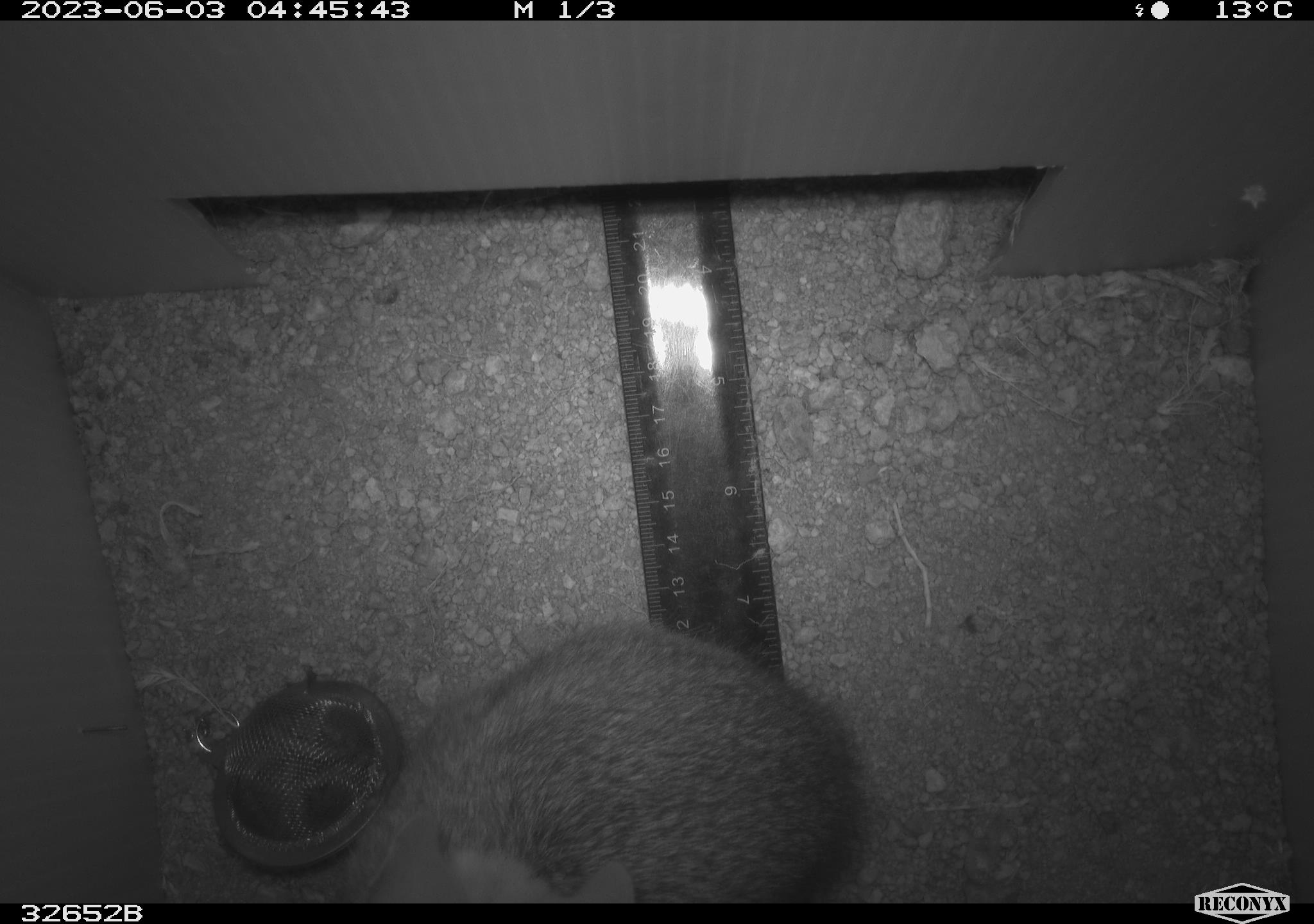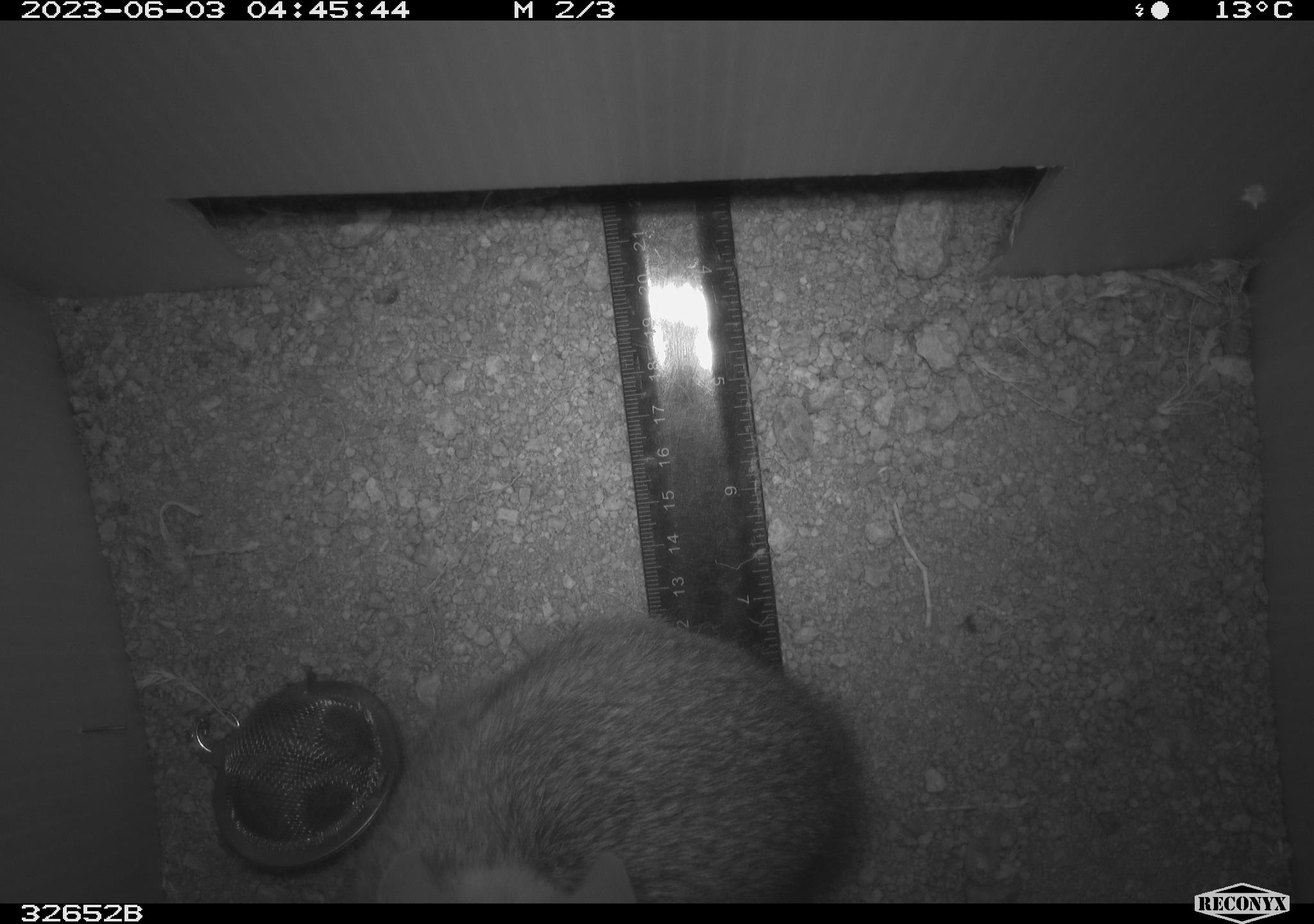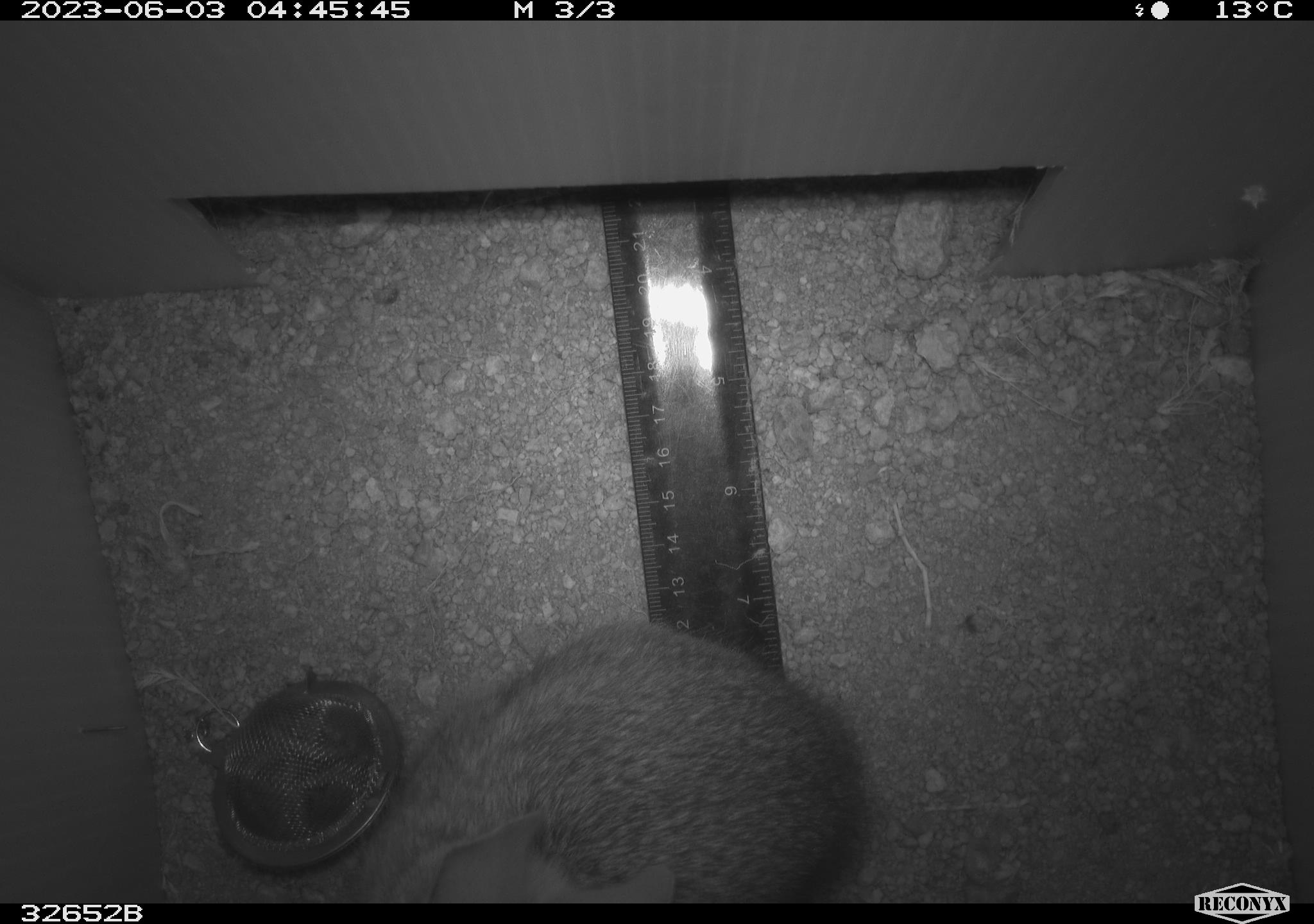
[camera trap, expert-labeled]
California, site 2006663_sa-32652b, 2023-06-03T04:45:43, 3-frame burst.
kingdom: Animalia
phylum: Chordata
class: Mammalia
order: Lagomorpha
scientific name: Lagomorpha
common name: hares, rabbits, and pikas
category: lagomorpha order